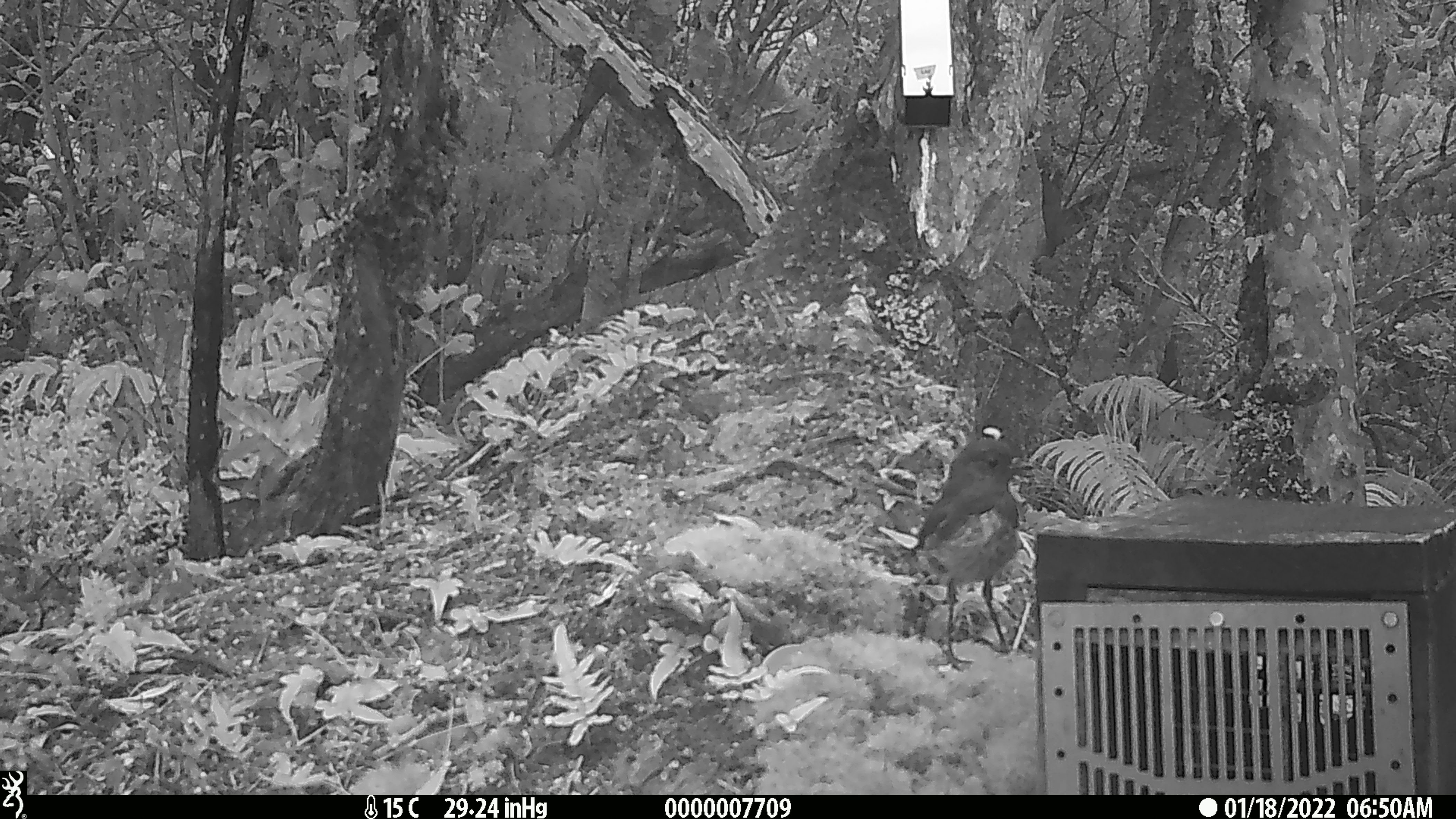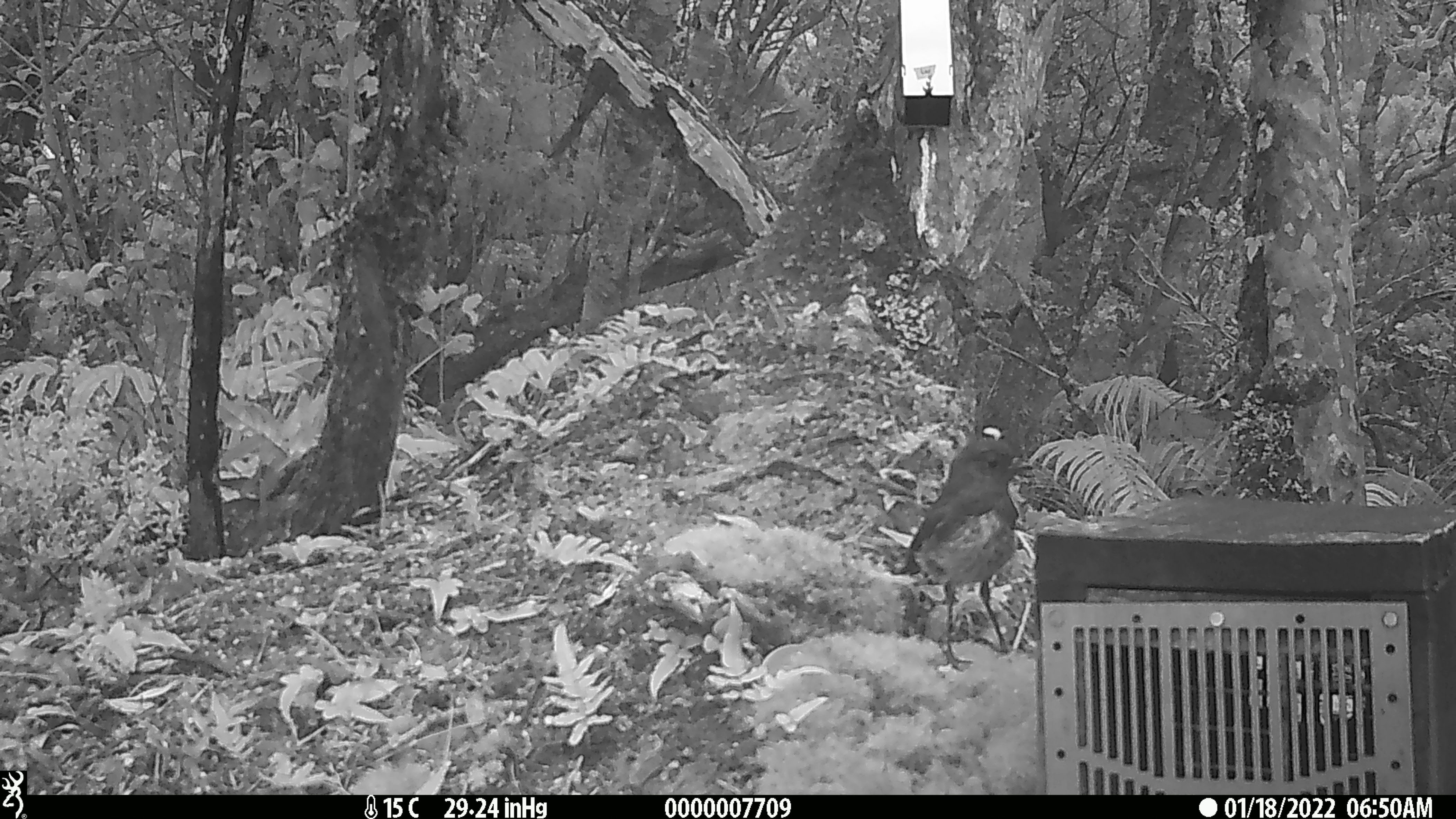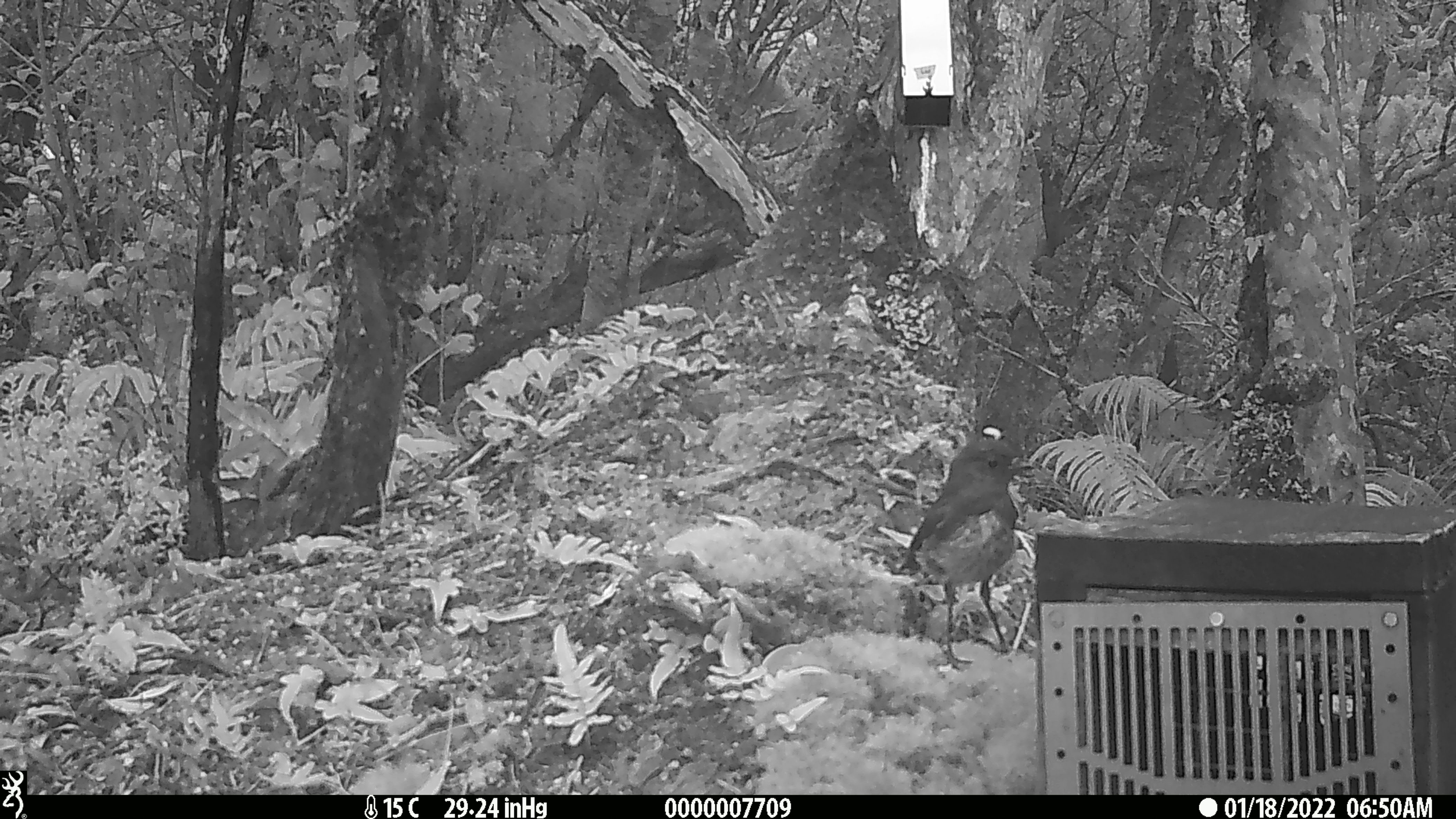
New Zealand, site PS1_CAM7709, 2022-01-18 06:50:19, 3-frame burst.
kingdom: Animalia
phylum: Chordata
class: Aves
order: Passeriformes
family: Petroicidae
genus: Petroica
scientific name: Petroica australis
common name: new zealand robin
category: robin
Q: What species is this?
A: Robin (new zealand robin) (Petroica australis).